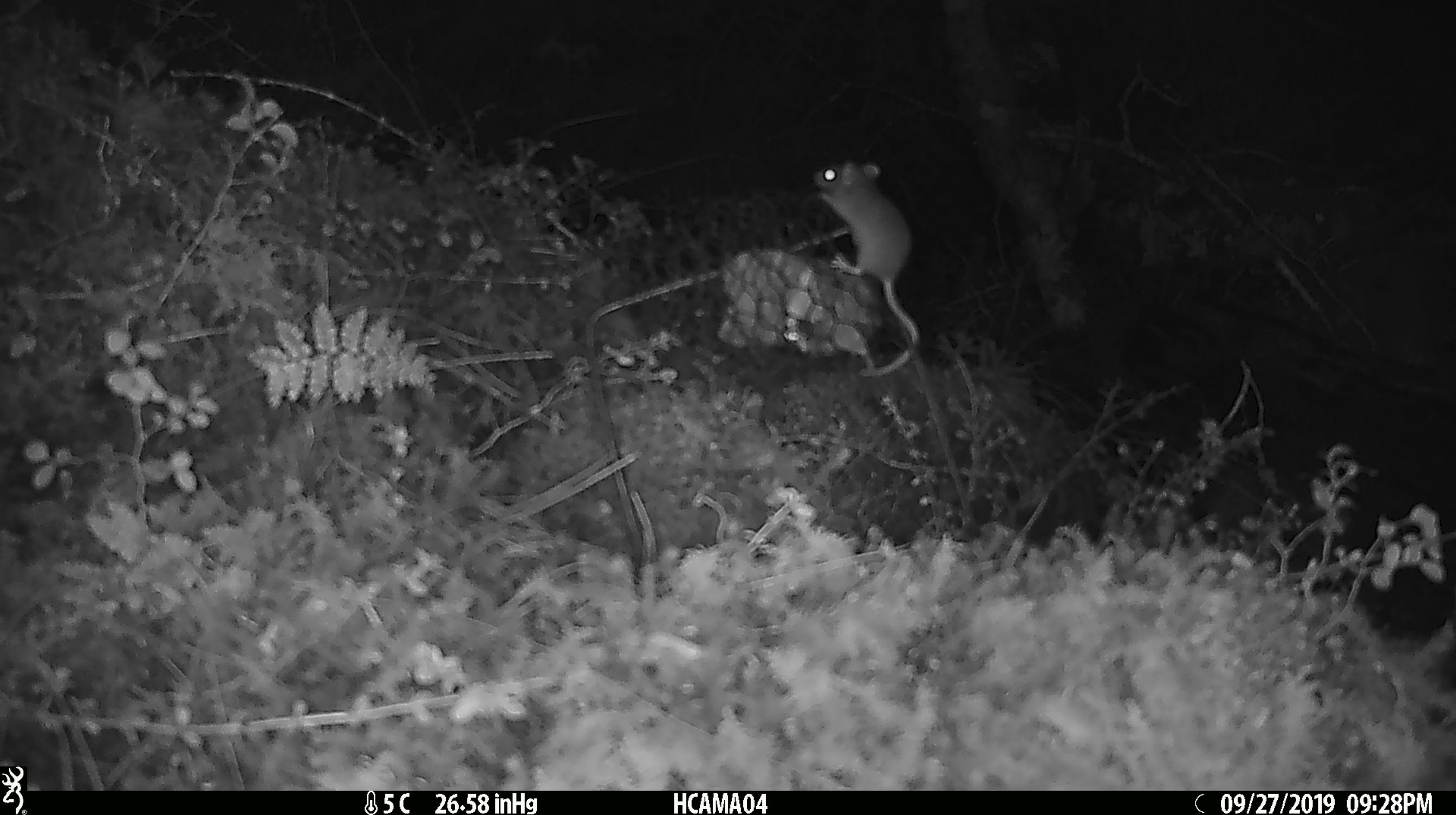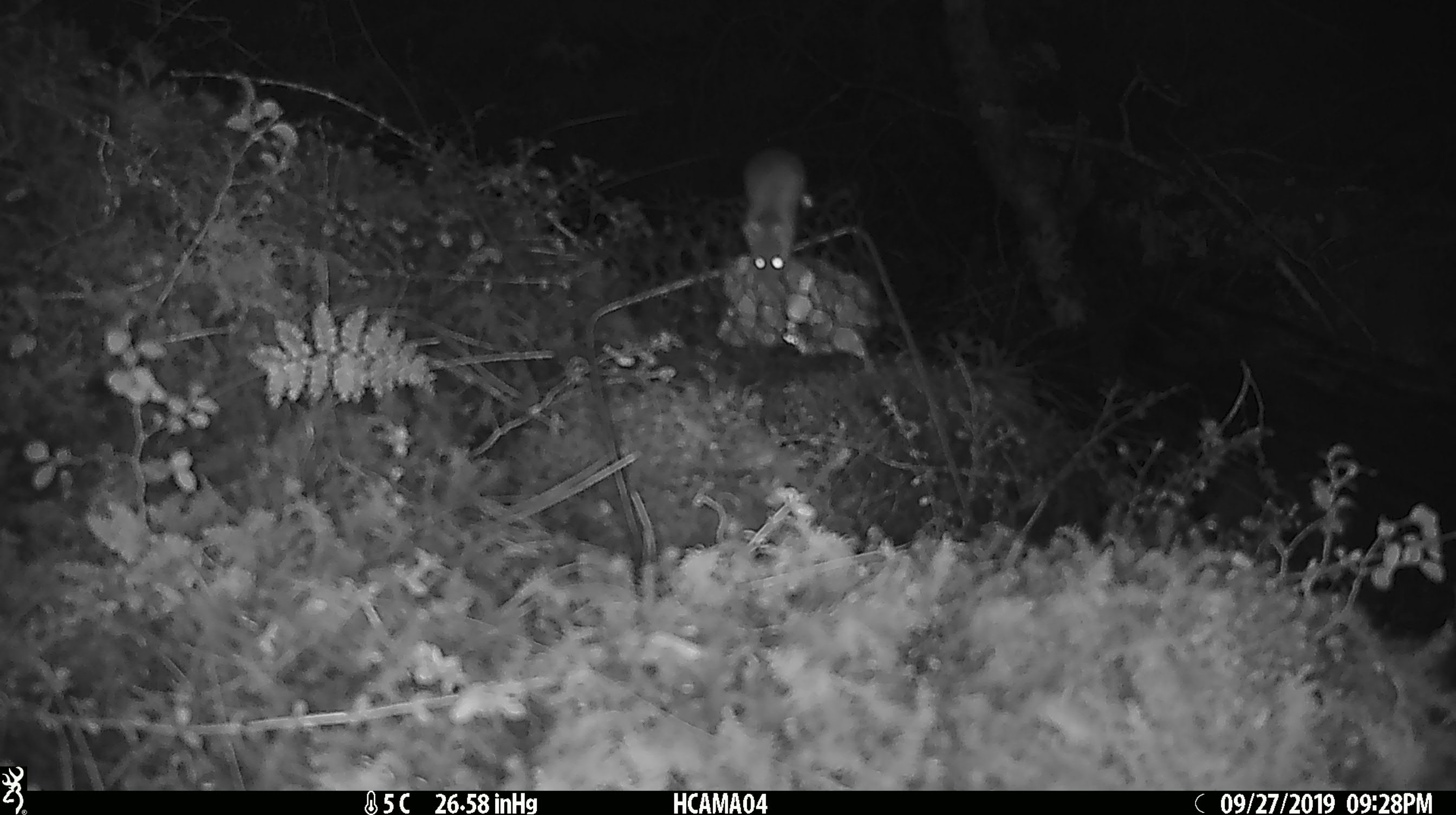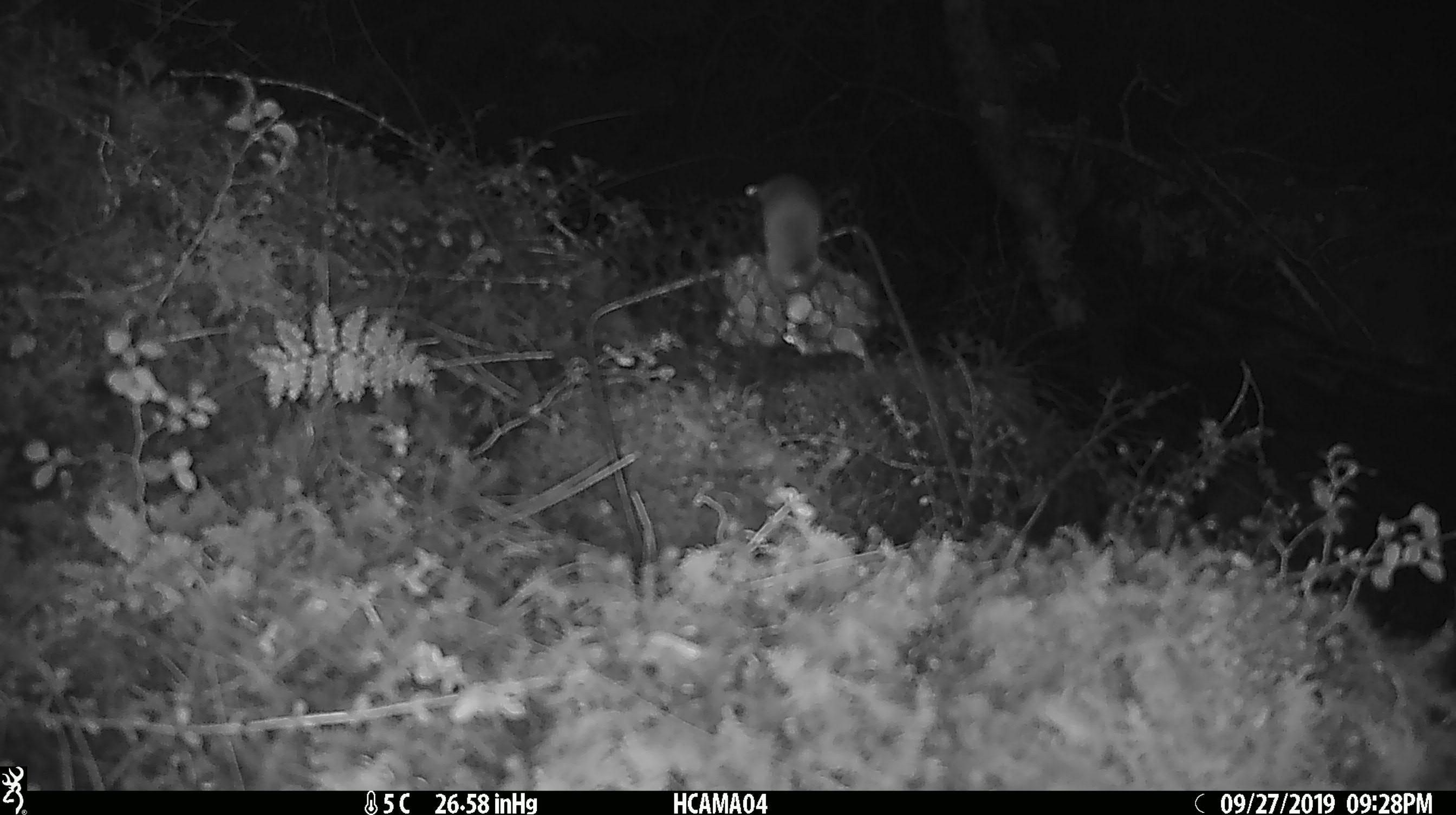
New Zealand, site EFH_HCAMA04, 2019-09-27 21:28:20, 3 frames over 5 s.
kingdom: Animalia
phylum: Chordata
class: Mammalia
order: Rodentia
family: Muridae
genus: Mus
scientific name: Mus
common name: mouse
Mouse (Mus).